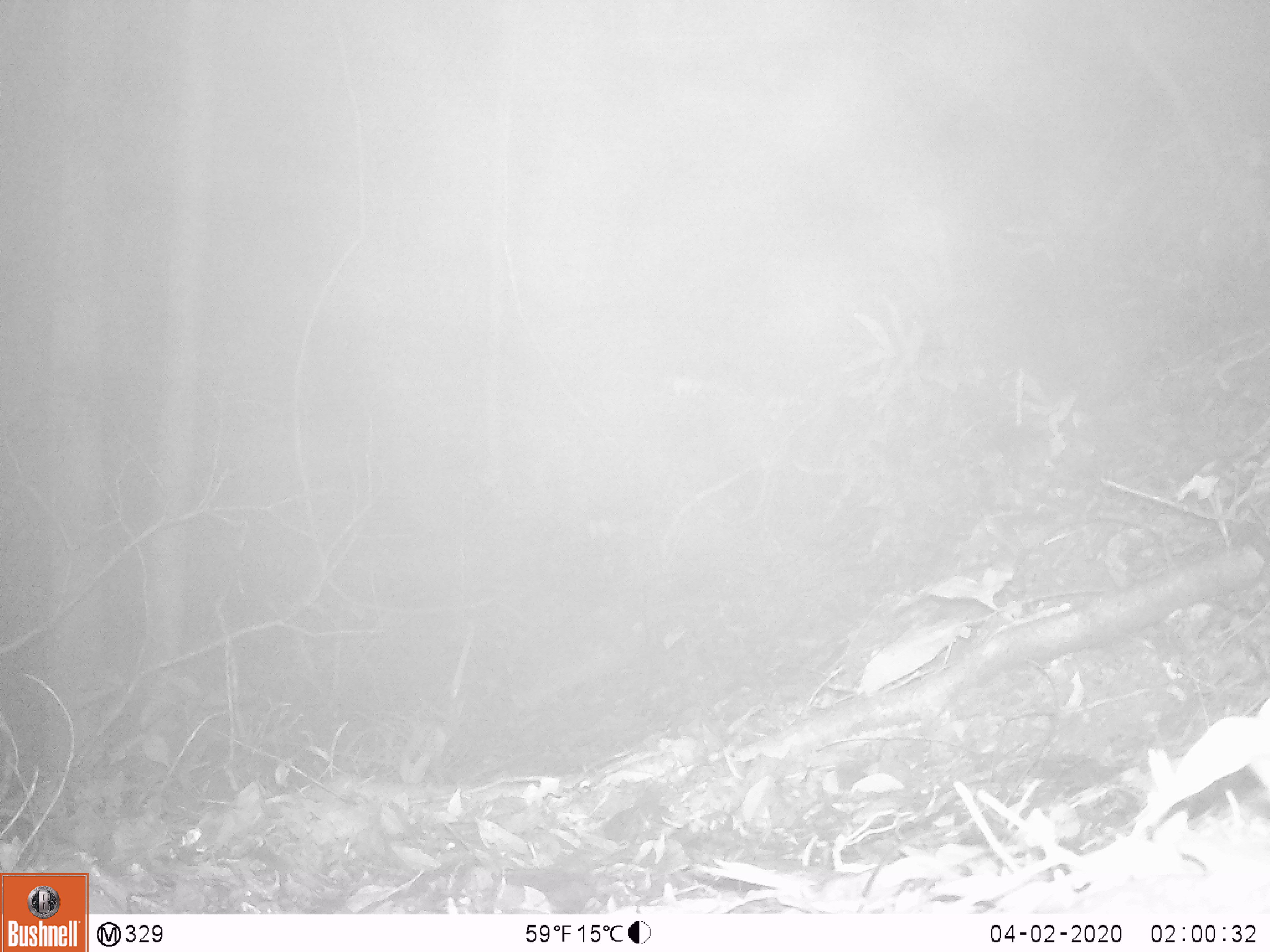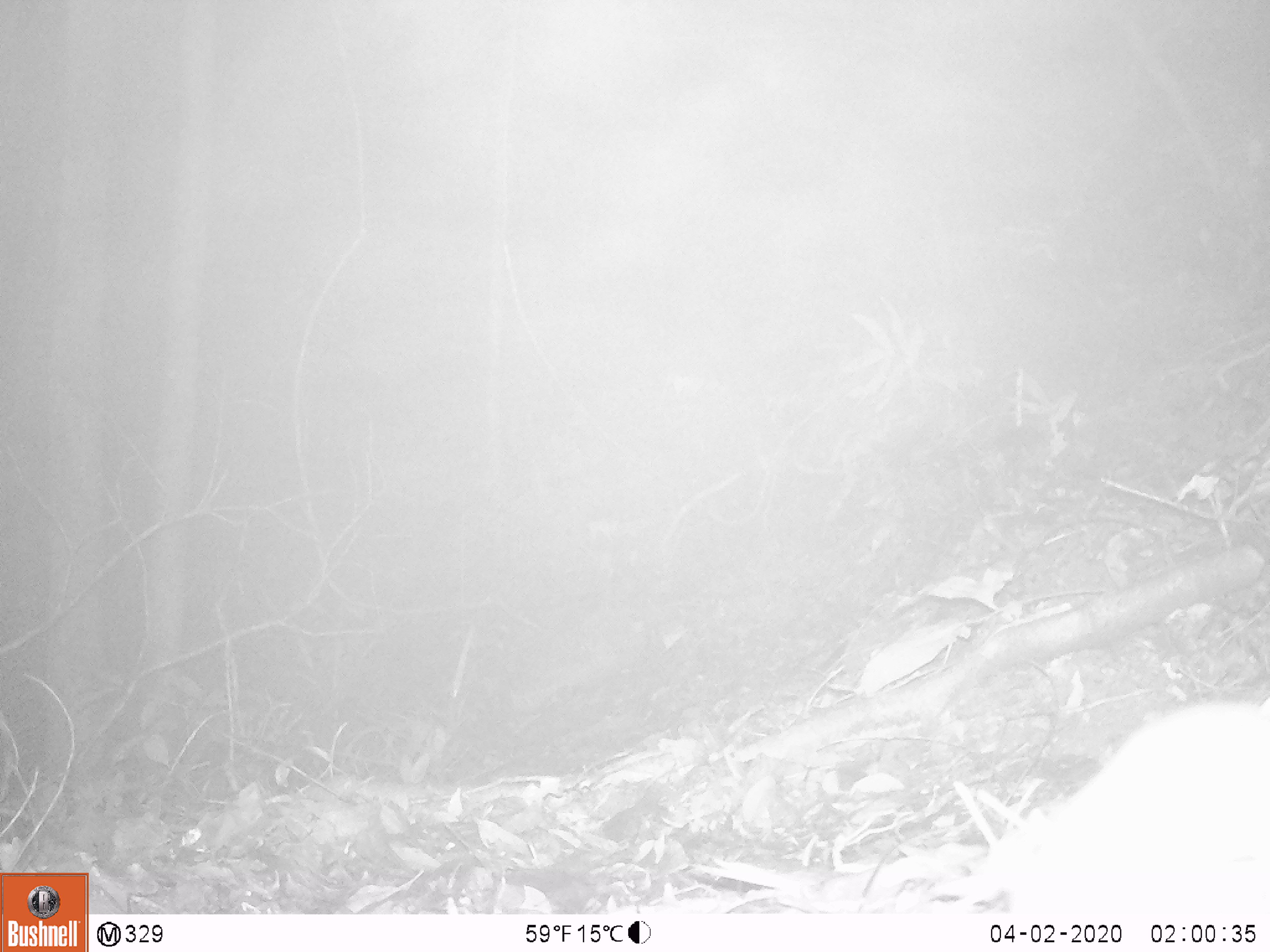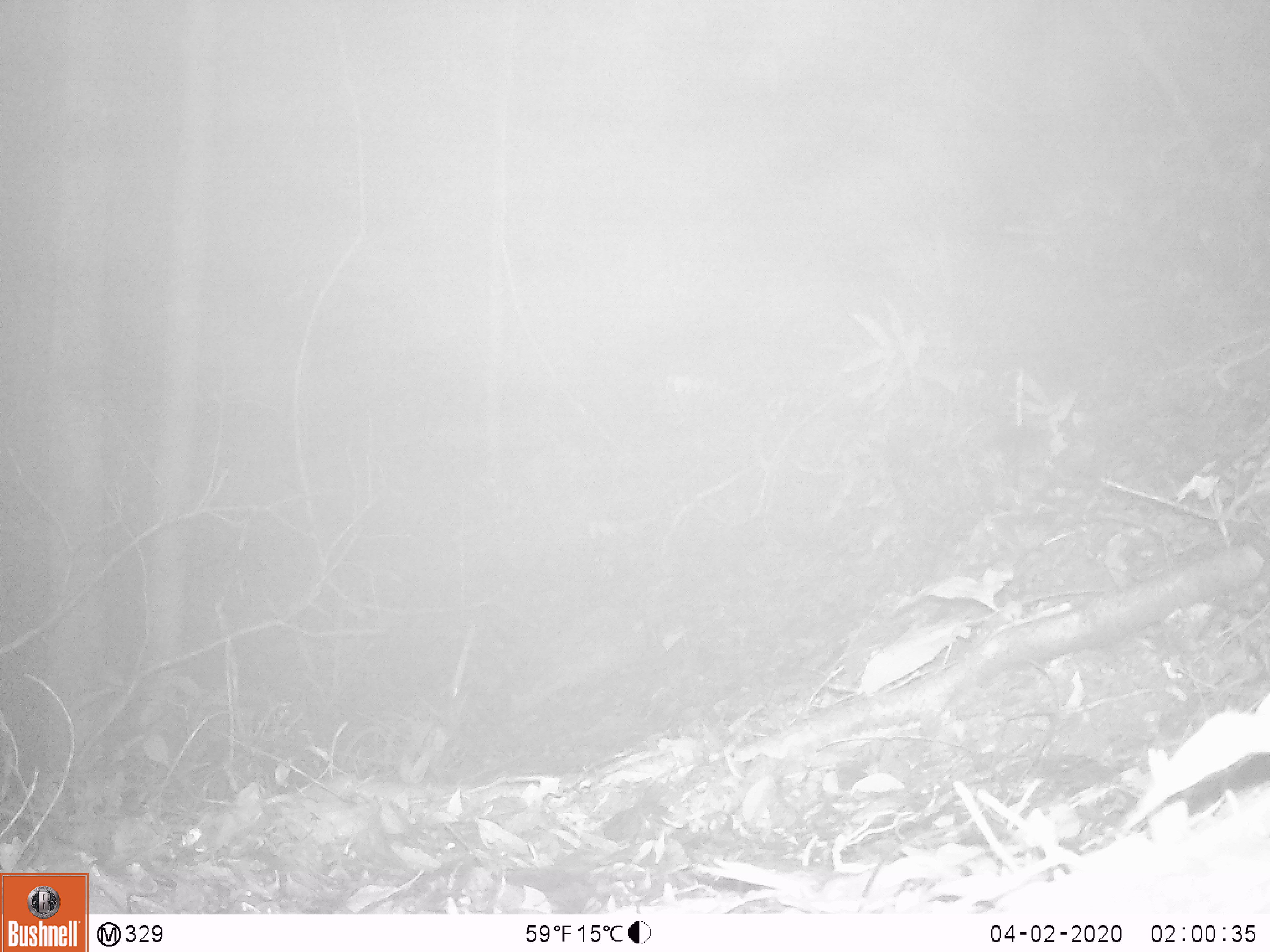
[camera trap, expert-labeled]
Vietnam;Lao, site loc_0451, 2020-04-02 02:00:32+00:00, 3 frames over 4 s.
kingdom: Animalia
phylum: Chordata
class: Mammalia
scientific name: Mammalia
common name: mammal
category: unidentified small mammal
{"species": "unidentified small mammal (mammal) (Mammalia)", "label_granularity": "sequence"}